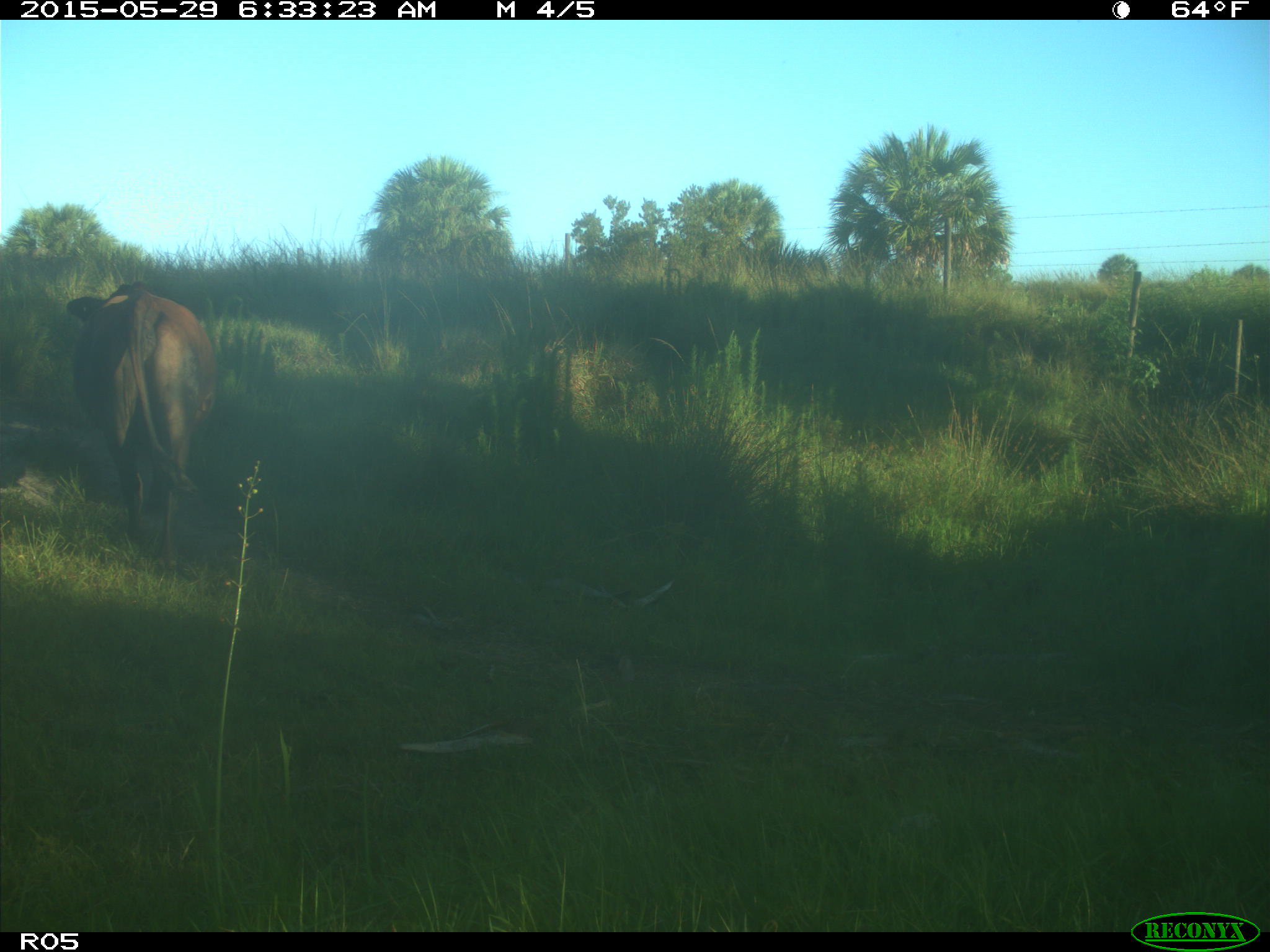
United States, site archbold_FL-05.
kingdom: Animalia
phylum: Chordata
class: Mammalia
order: Artiodactyla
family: Bovidae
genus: Bos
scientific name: Bos taurus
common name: domestic cow